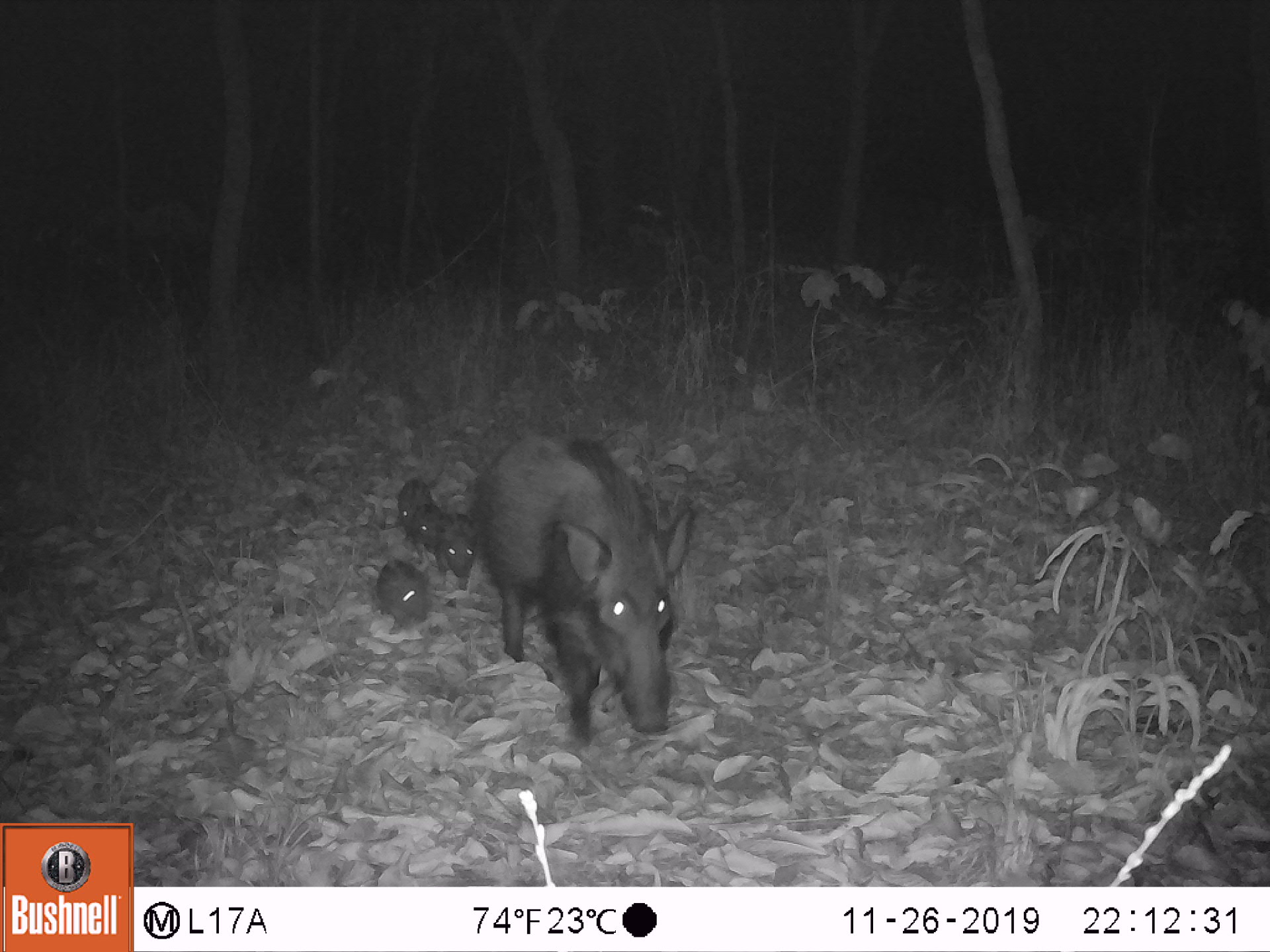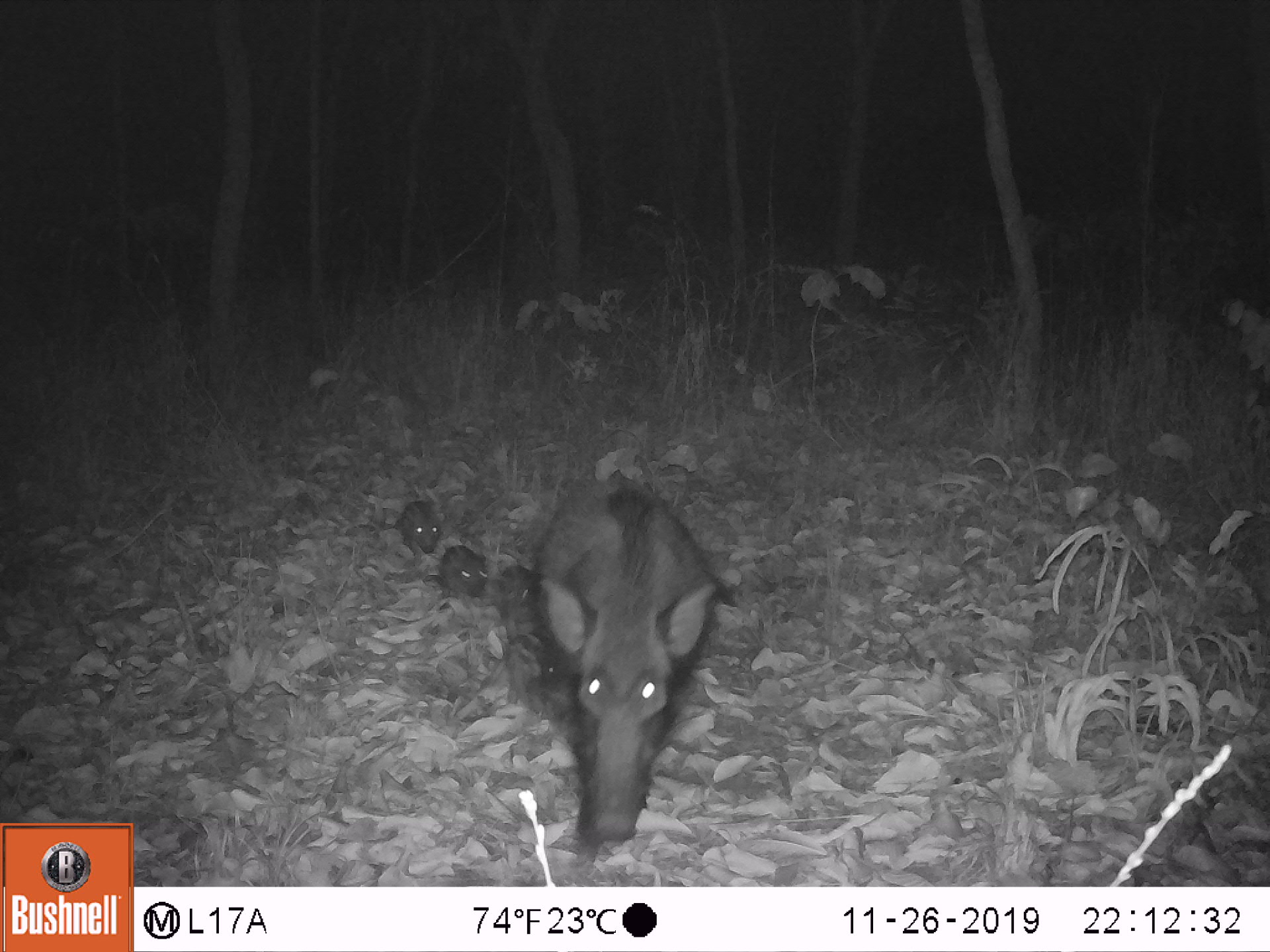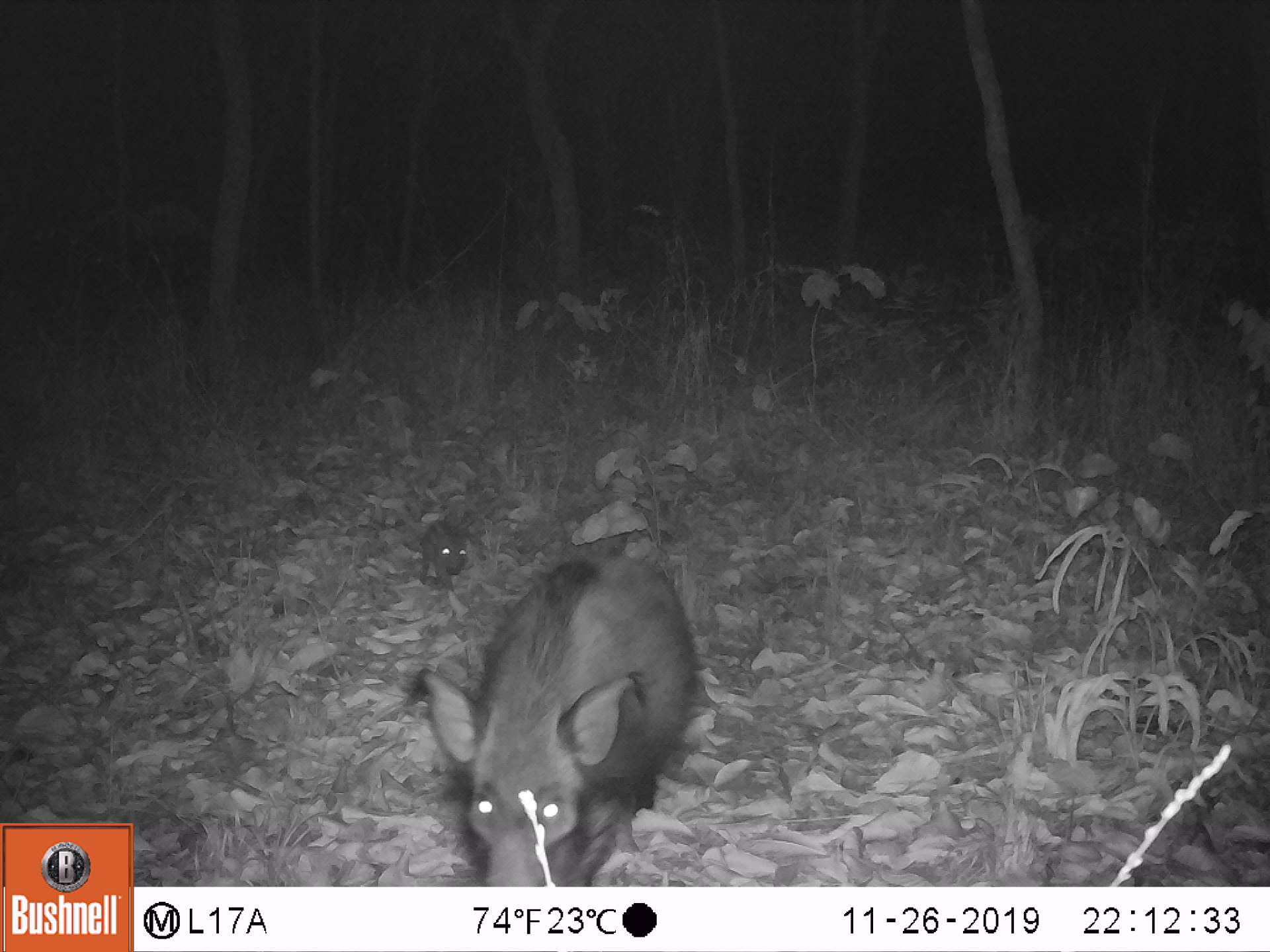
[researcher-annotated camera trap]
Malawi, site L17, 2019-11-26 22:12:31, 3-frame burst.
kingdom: Animalia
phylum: Chordata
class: Mammalia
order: Artiodactyla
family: Suidae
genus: Potamochoerus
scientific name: Potamochoerus larvatus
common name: bushpig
Bushpig (Potamochoerus larvatus), count 5.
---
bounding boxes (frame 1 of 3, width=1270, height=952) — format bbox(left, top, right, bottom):
bushpig: bbox(477, 419, 704, 744); bbox(368, 554, 437, 635); bbox(435, 507, 474, 587); bbox(393, 464, 427, 532); bbox(408, 493, 442, 558)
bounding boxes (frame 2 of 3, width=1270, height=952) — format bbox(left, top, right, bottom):
bushpig: bbox(535, 467, 733, 864); bbox(496, 615, 558, 708); bbox(395, 496, 446, 561); bbox(488, 555, 539, 612); bbox(440, 540, 486, 601)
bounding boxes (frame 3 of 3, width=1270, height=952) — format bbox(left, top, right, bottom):
bushpig: bbox(424, 546, 696, 878); bbox(413, 513, 474, 584)